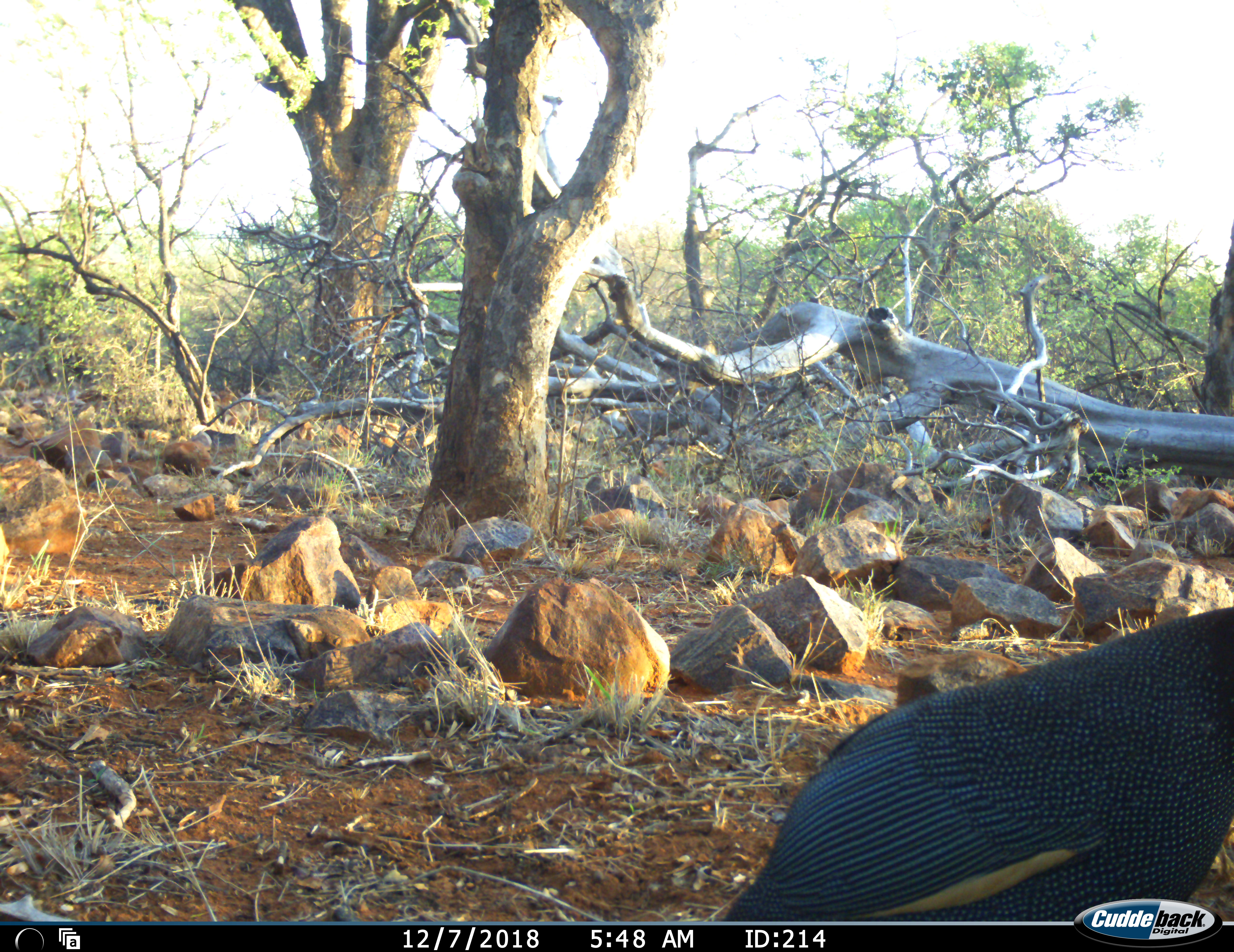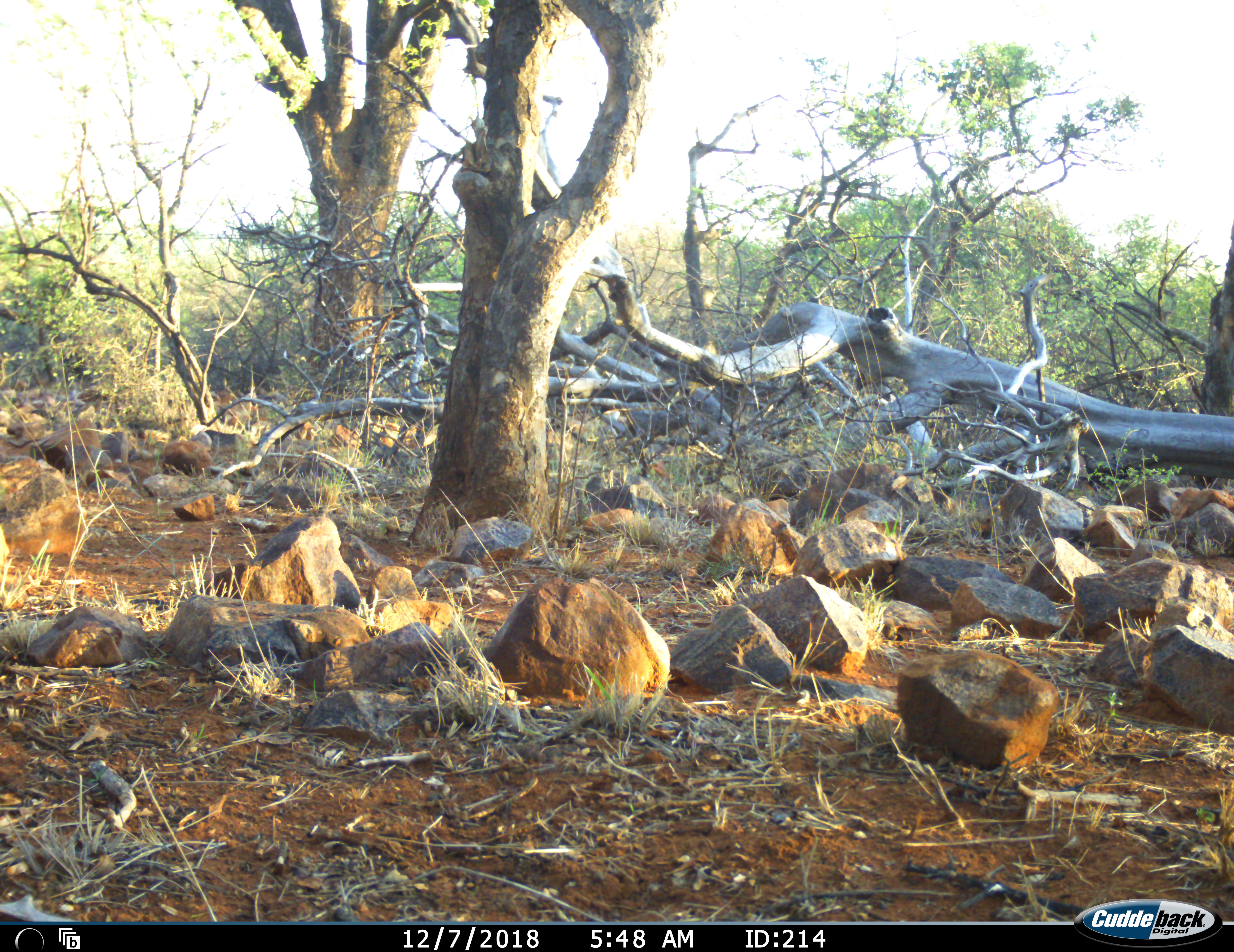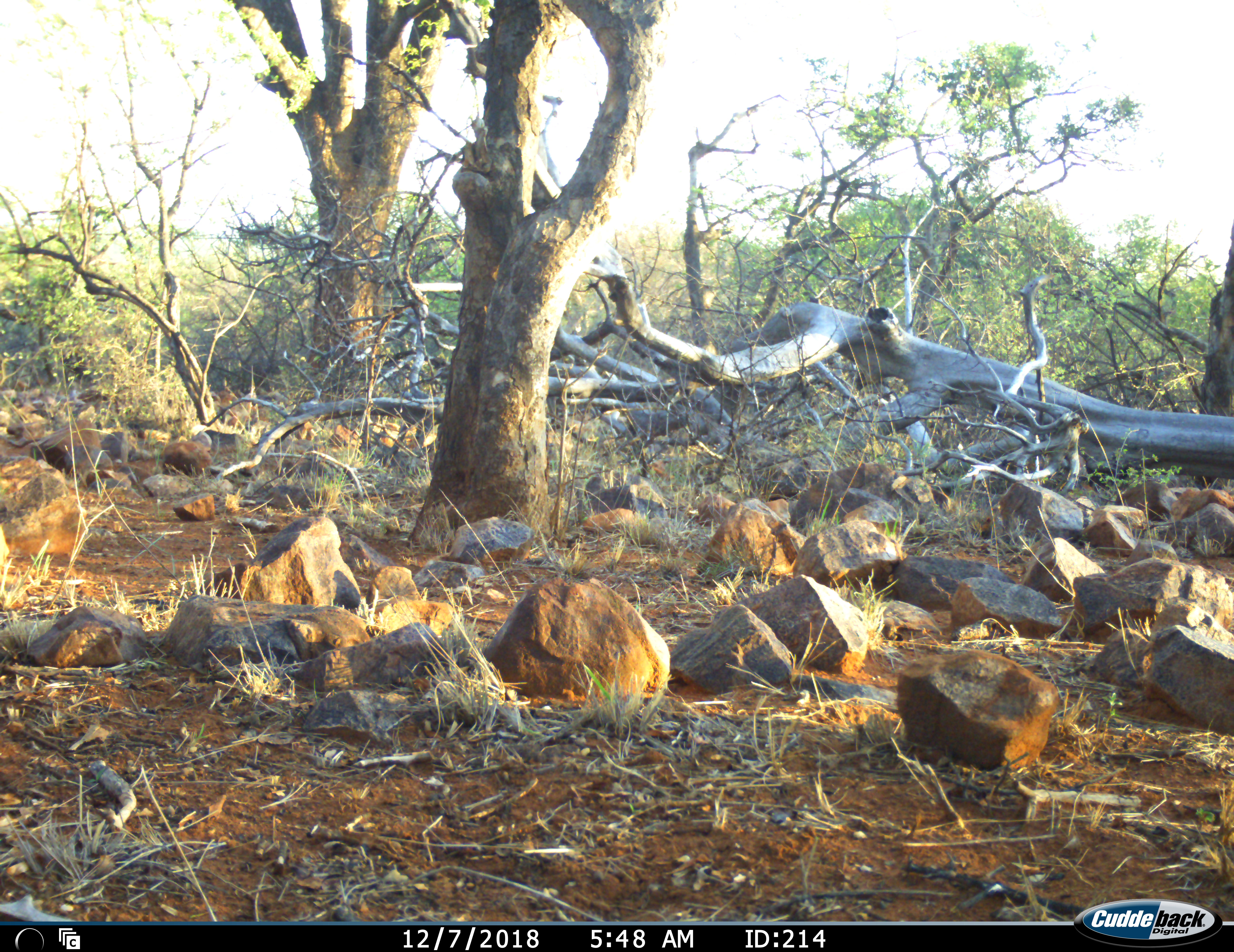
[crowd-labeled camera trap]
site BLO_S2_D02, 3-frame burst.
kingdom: Animalia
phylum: Chordata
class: Aves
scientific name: Aves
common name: bird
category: birdother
Birdother (bird) (Aves), count 1. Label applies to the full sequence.